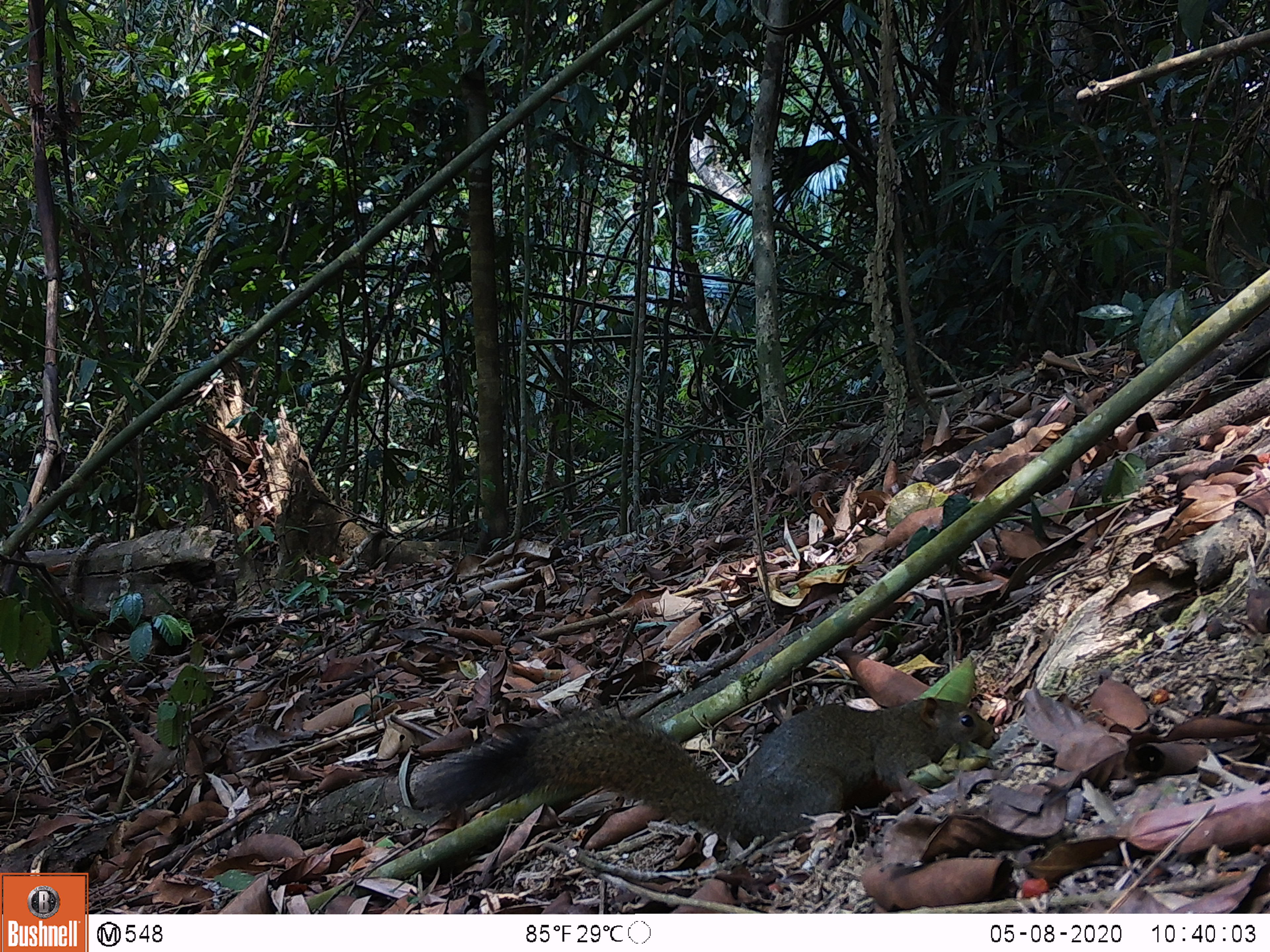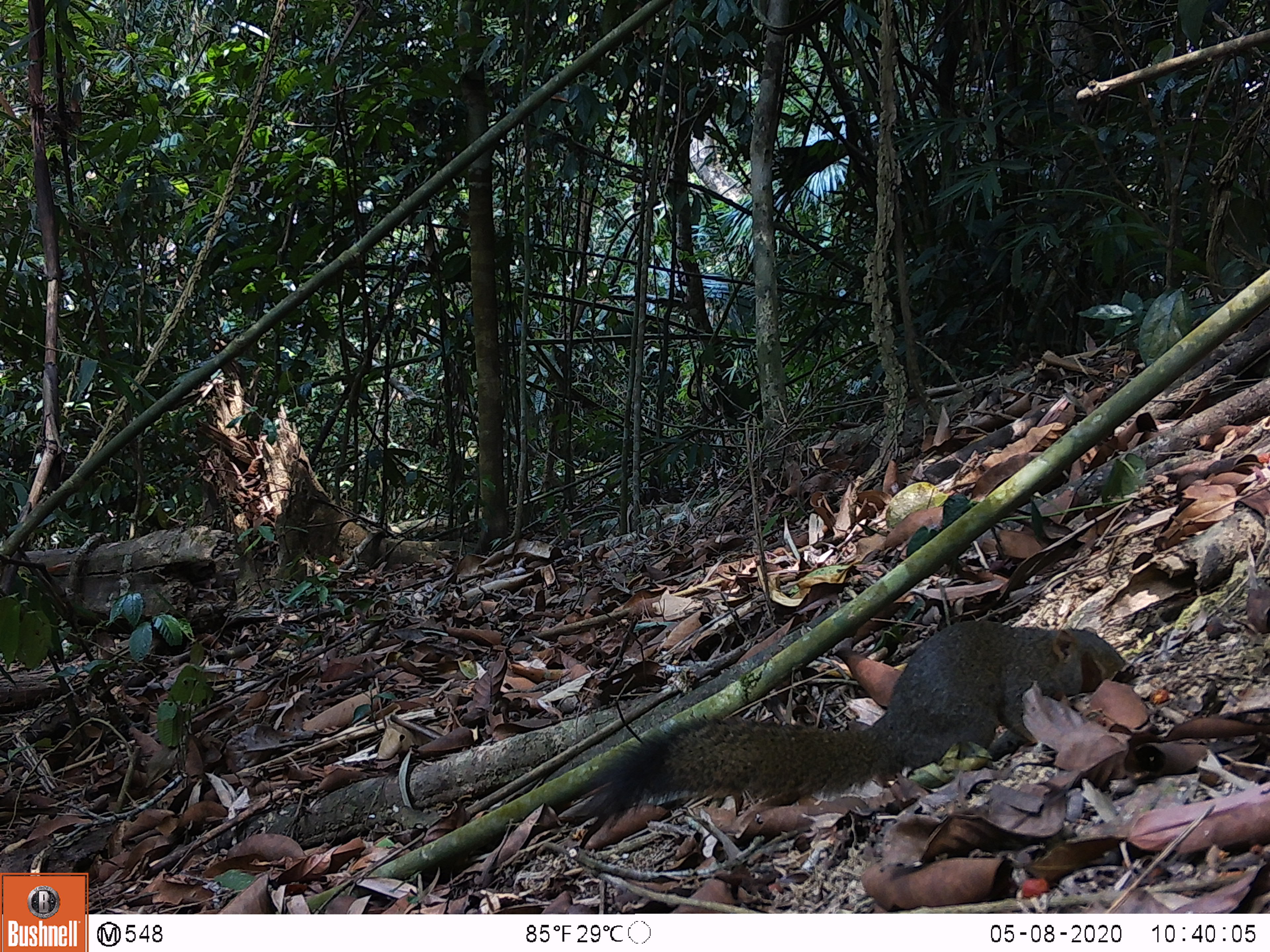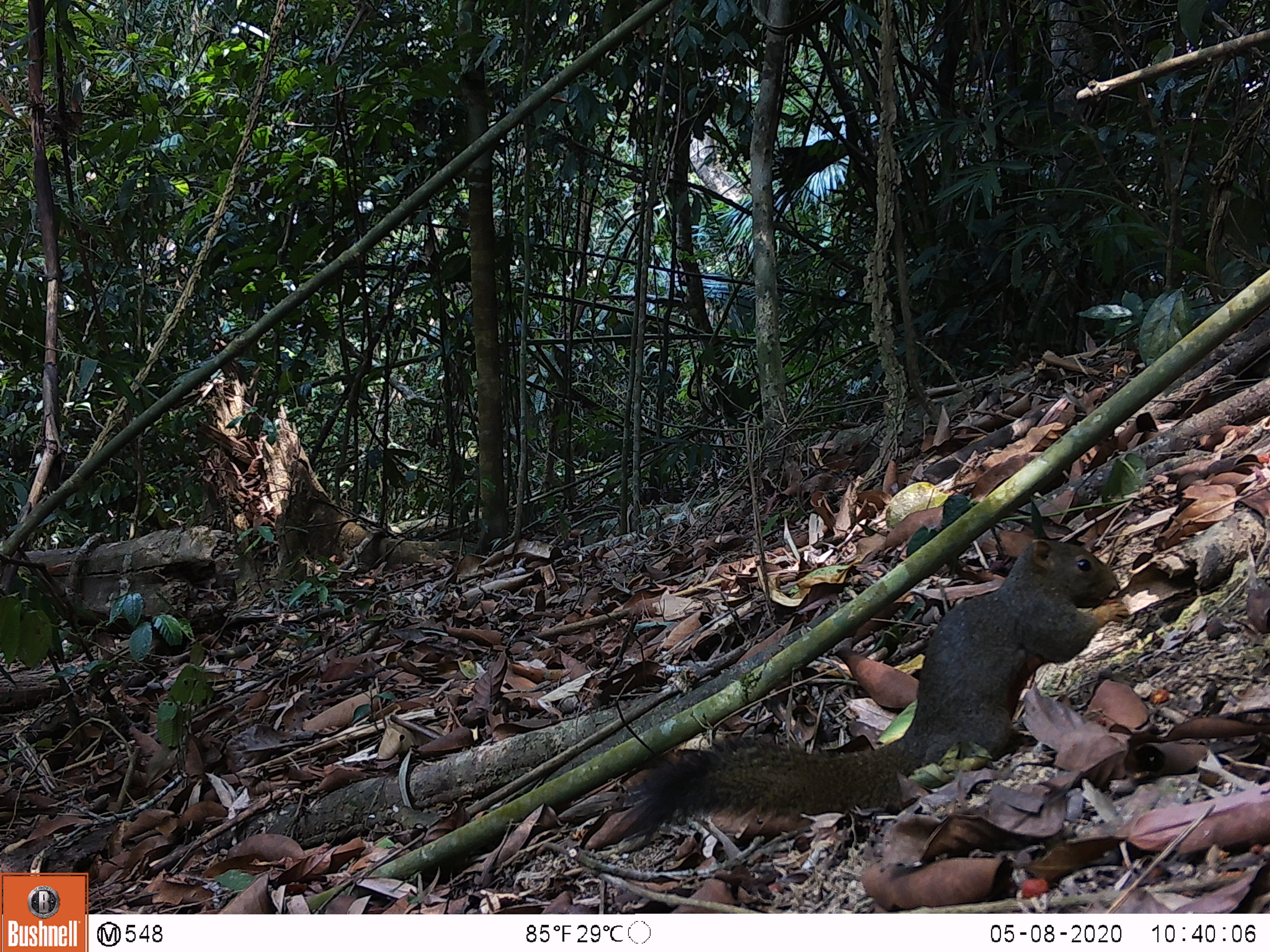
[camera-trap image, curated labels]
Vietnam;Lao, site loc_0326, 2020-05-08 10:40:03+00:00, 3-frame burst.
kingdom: Animalia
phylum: Chordata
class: Mammalia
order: Rodentia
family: Sciuridae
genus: Callosciurus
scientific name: Callosciurus erythraeus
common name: pallas's squirrel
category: pallass squirrel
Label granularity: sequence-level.